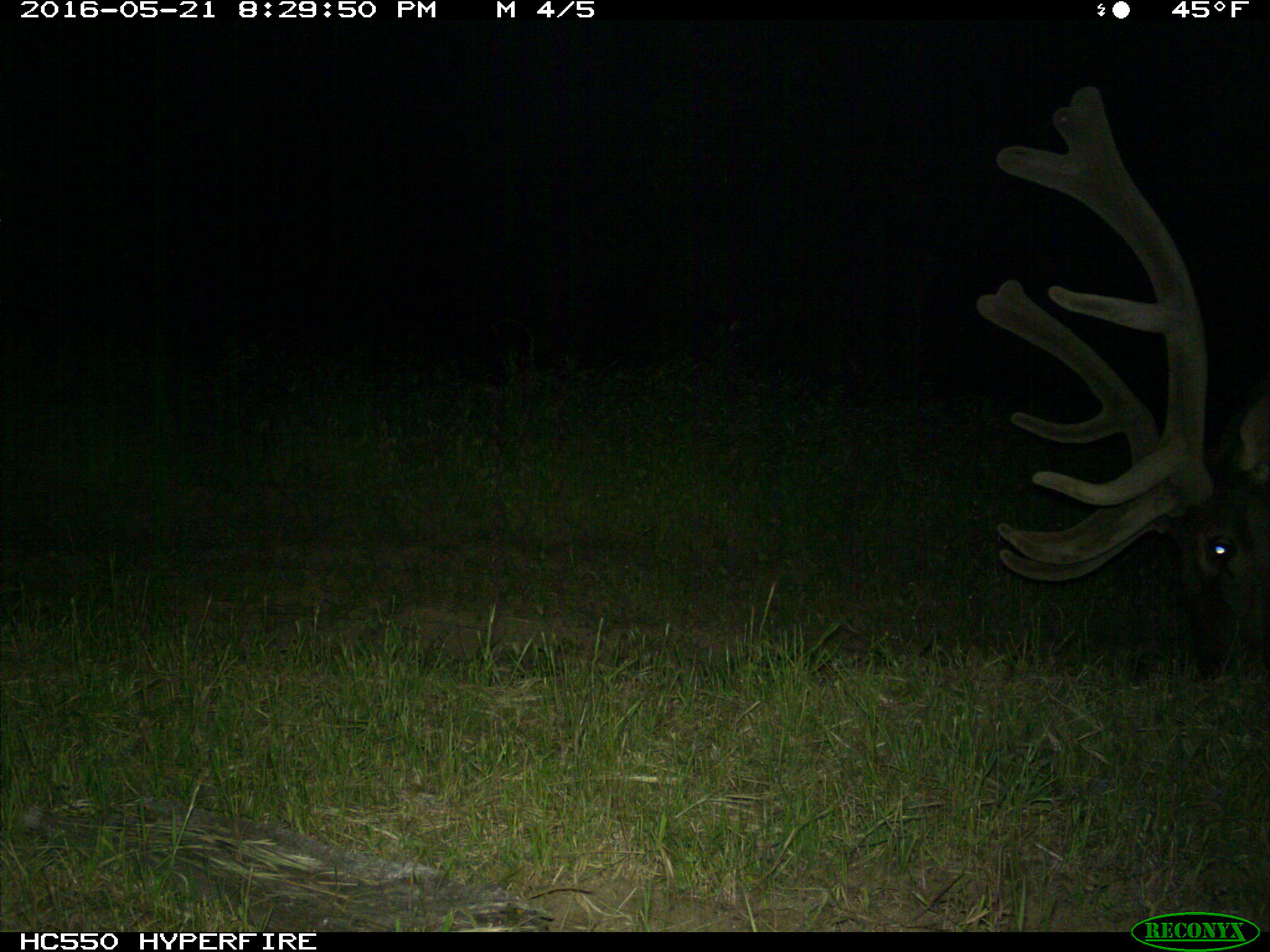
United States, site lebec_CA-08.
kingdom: Animalia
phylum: Chordata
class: Mammalia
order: Artiodactyla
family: Cervidae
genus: Cervus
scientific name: Cervus canadensis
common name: elk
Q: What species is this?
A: Cervus canadensis (elk).